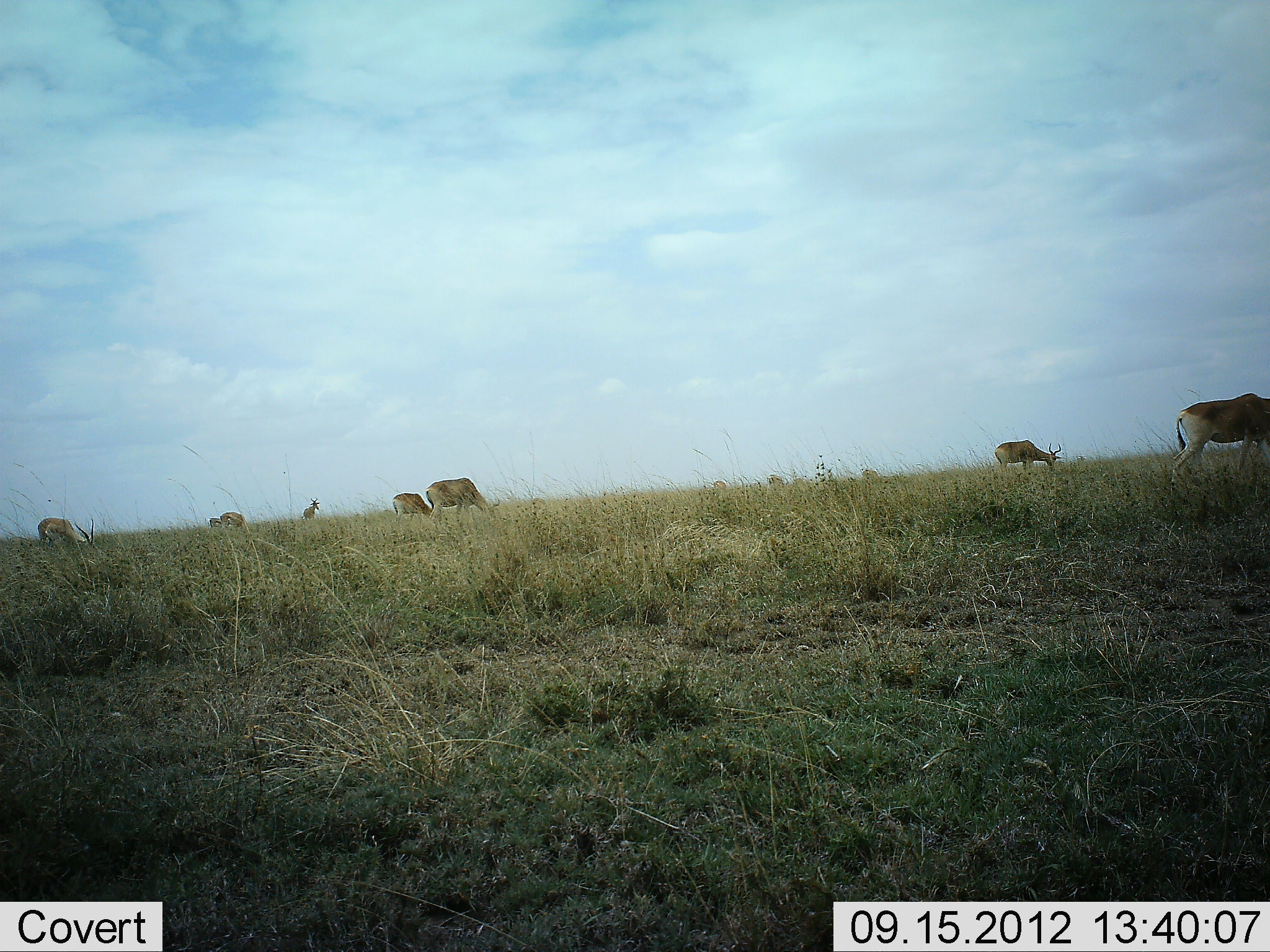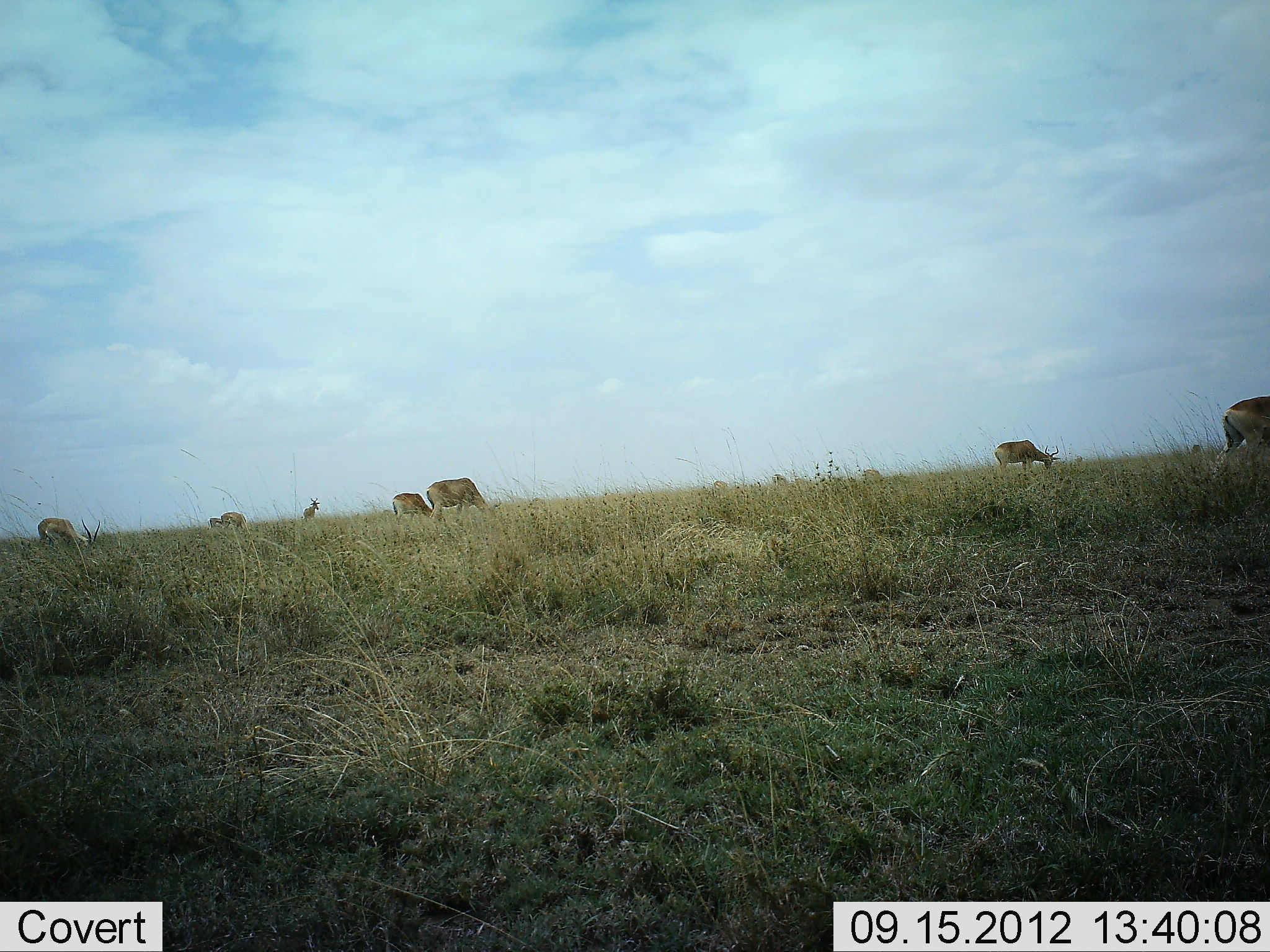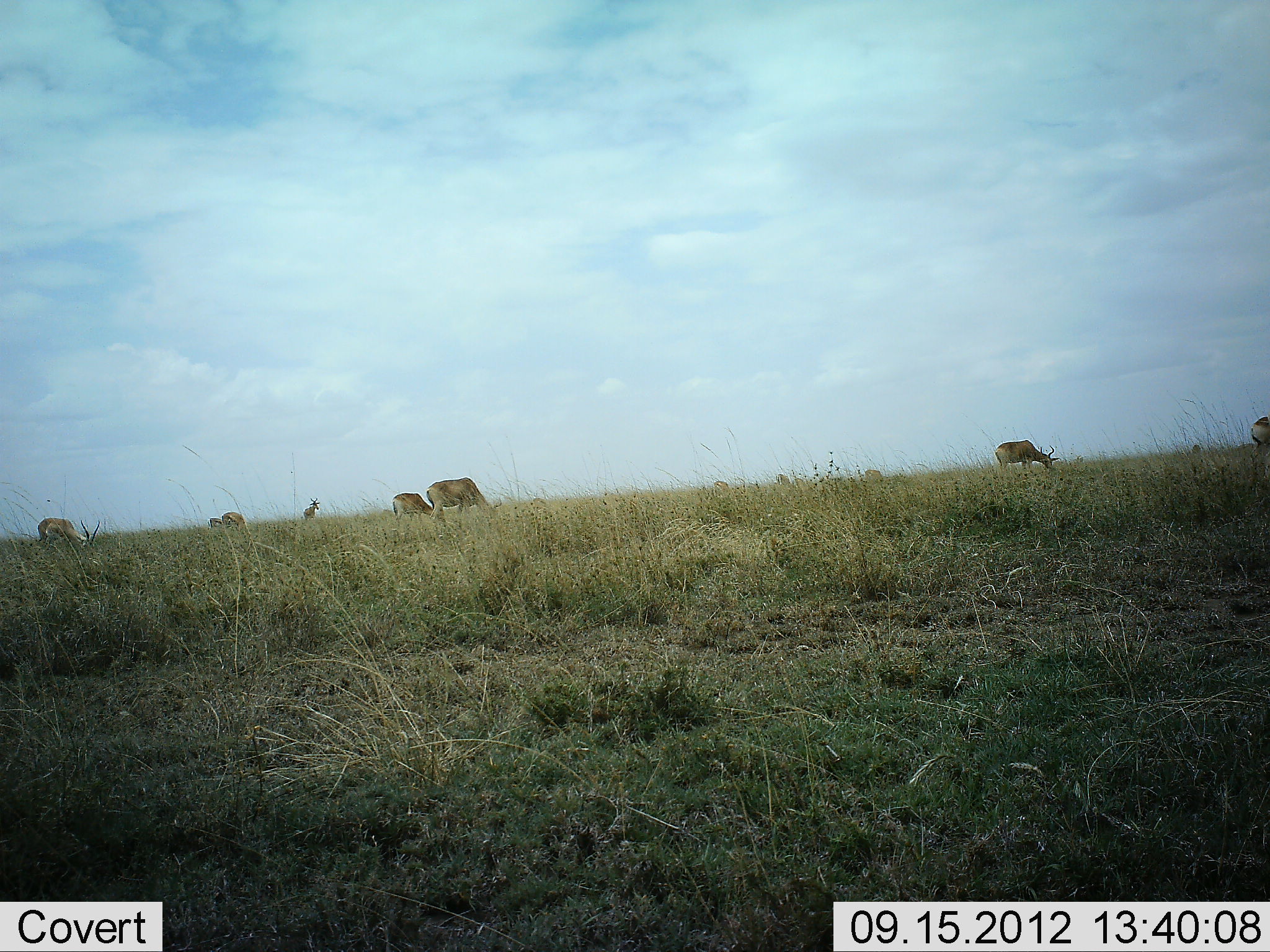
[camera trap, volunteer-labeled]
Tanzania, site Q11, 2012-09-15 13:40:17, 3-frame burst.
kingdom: Animalia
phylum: Chordata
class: Mammalia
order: Artiodactyla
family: Bovidae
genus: Alcelaphus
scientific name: Alcelaphus buselaphus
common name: hartebeest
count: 7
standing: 31%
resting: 0%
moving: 23%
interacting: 0%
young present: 15%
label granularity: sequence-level